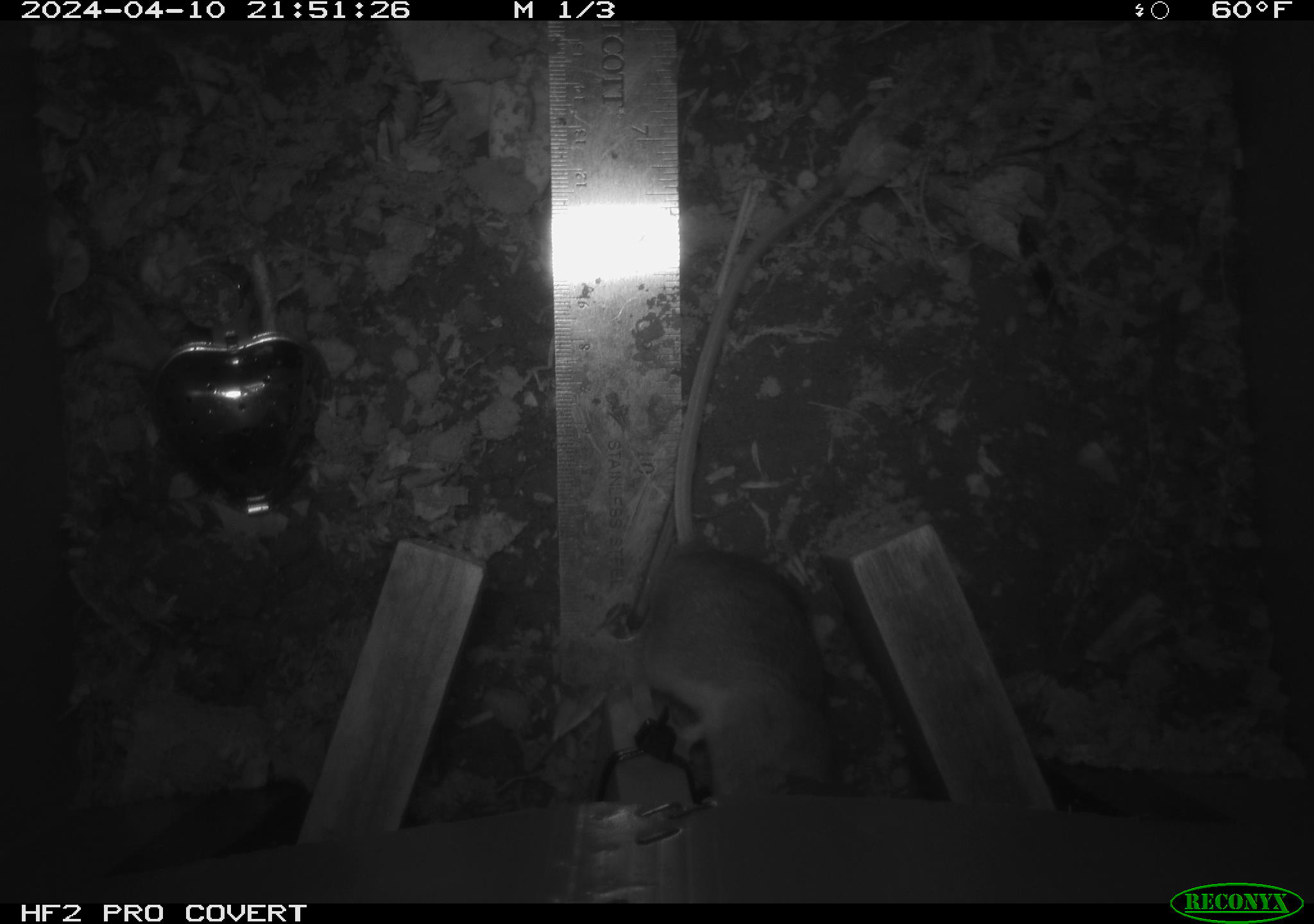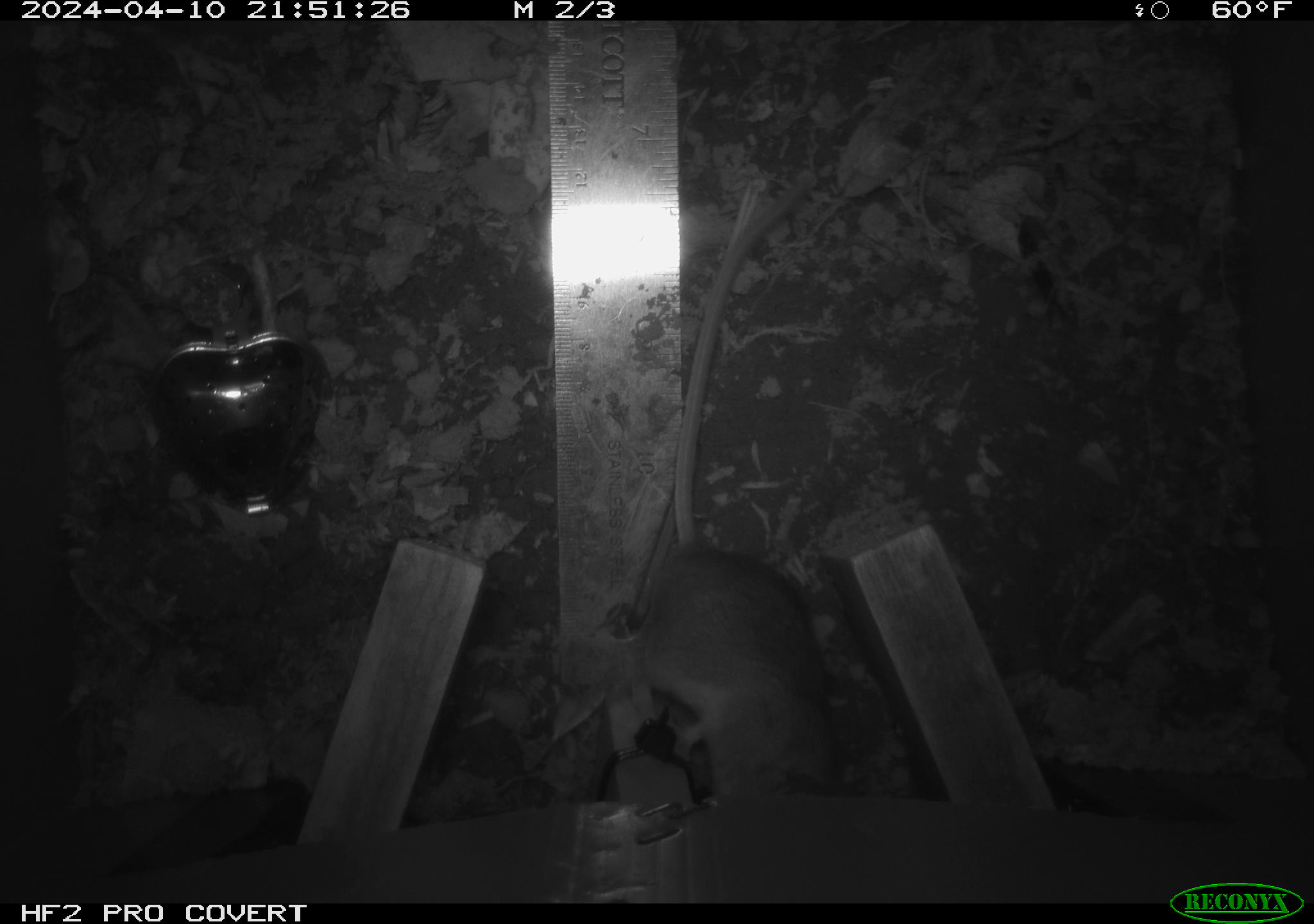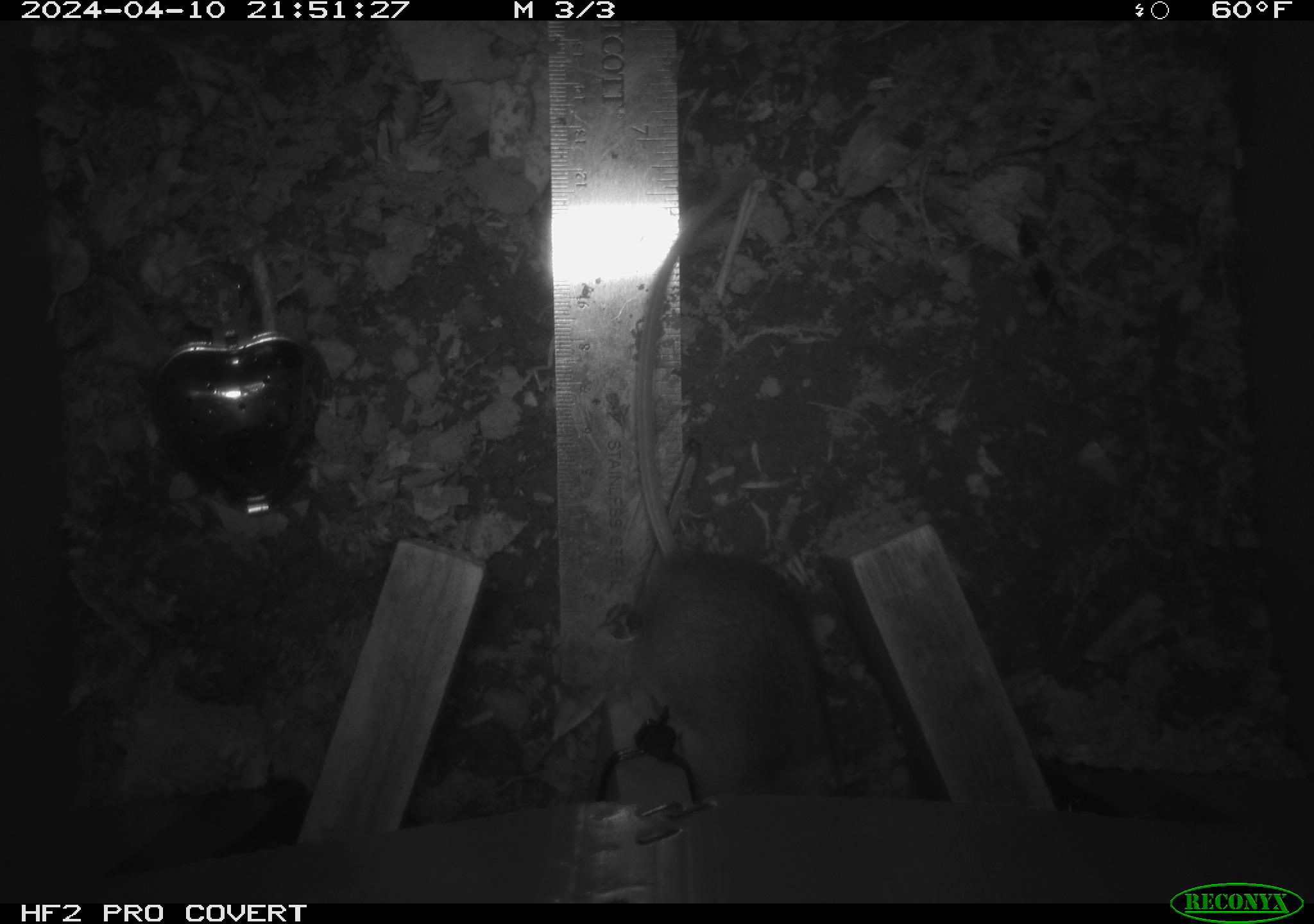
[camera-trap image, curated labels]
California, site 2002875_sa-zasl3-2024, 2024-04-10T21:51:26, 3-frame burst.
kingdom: Animalia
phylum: Chordata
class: Mammalia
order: Rodentia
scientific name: Rodentia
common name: rodent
Rodent (Rodentia).